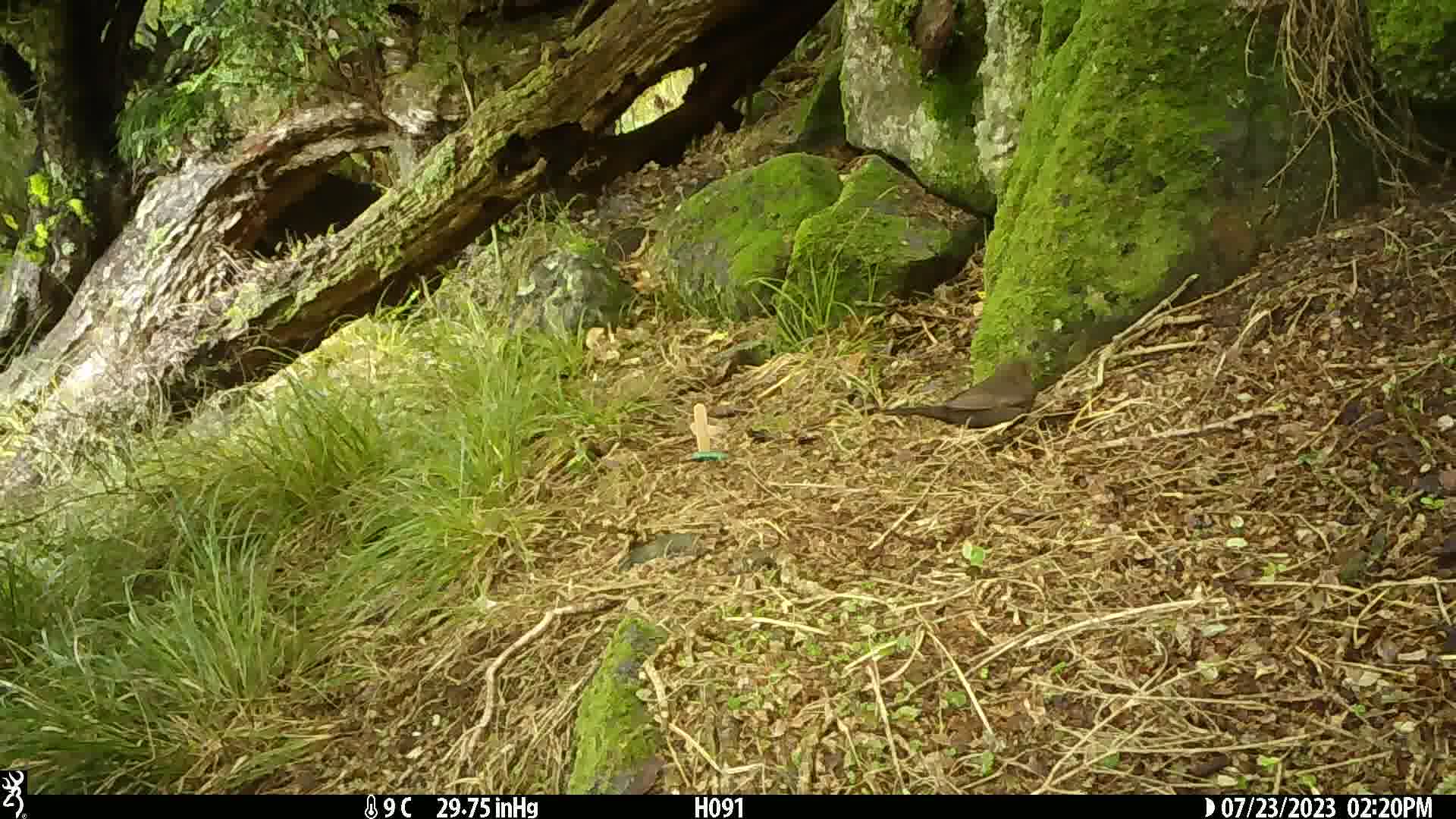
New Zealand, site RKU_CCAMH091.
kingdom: Animalia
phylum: Chordata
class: Aves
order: Passeriformes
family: Turdidae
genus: Turdus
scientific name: Turdus merula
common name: eurasian blackbird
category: blackbird